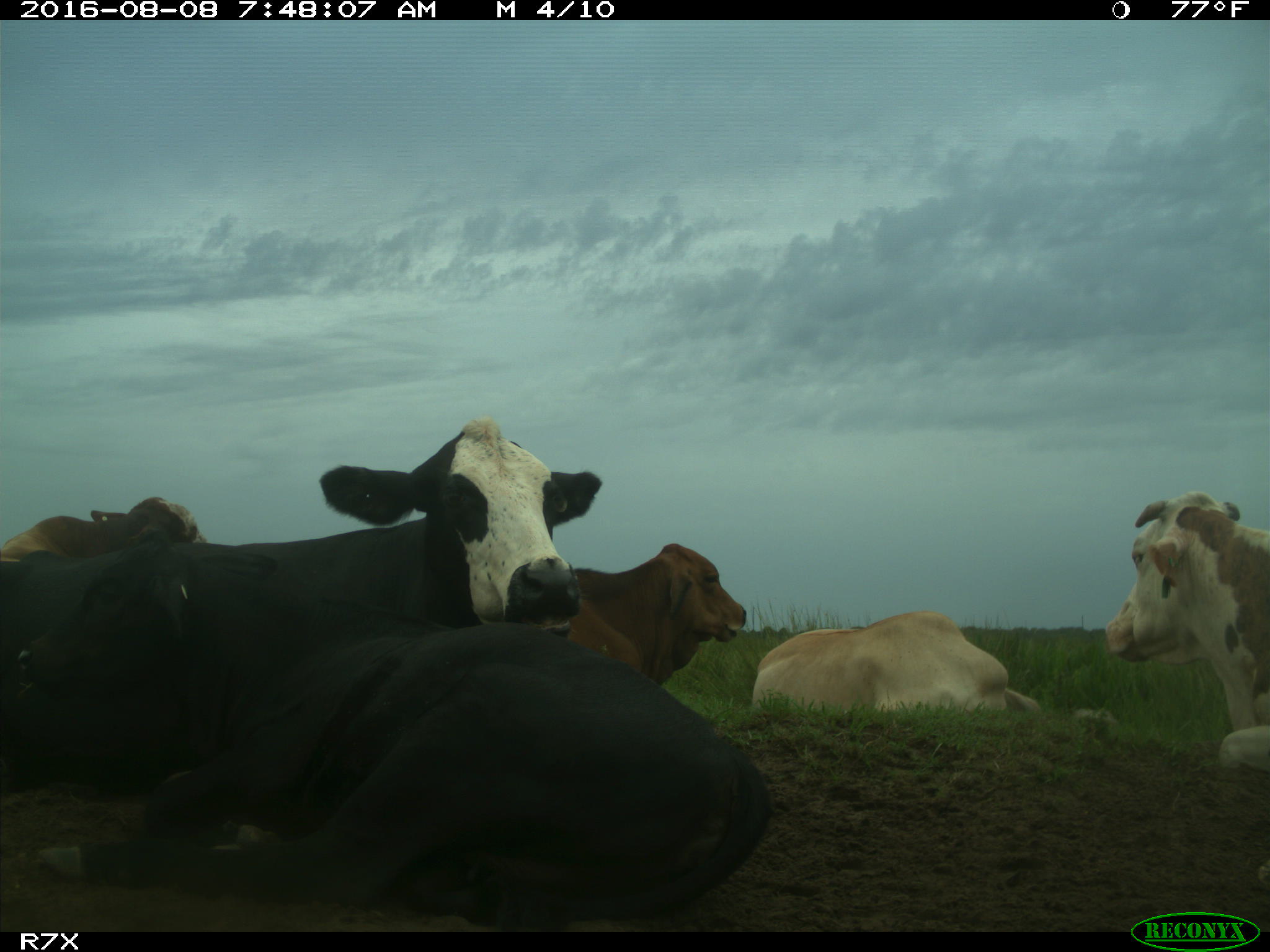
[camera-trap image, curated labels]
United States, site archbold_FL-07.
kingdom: Animalia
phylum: Chordata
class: Mammalia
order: Artiodactyla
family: Bovidae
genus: Bos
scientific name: Bos taurus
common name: domestic cow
Bos taurus (domestic cow).